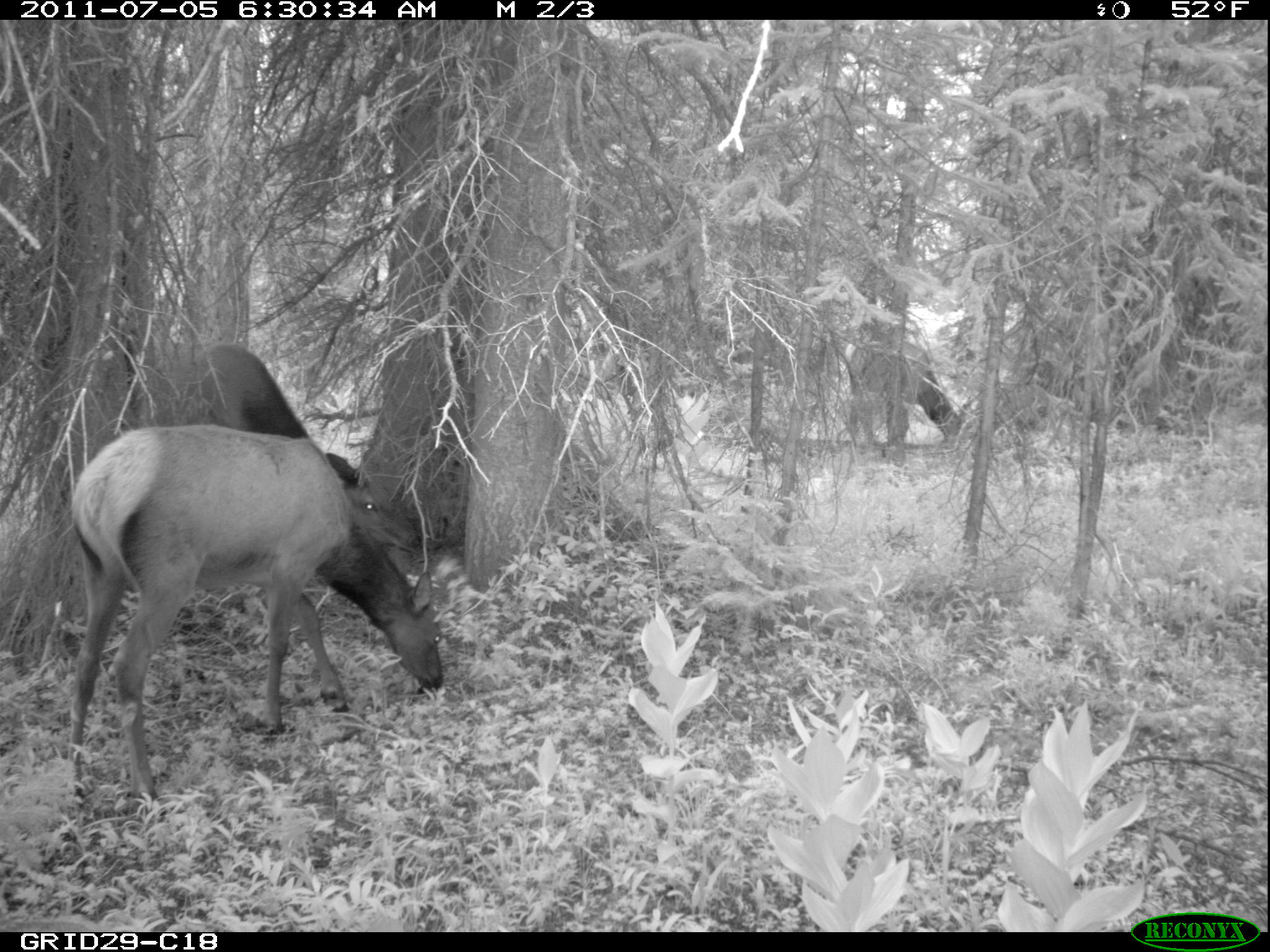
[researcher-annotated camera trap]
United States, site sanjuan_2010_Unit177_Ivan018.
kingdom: Animalia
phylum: Chordata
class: Mammalia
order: Artiodactyla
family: Cervidae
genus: Cervus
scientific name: Cervus elaphus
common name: red deer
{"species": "Cervus elaphus (red deer)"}